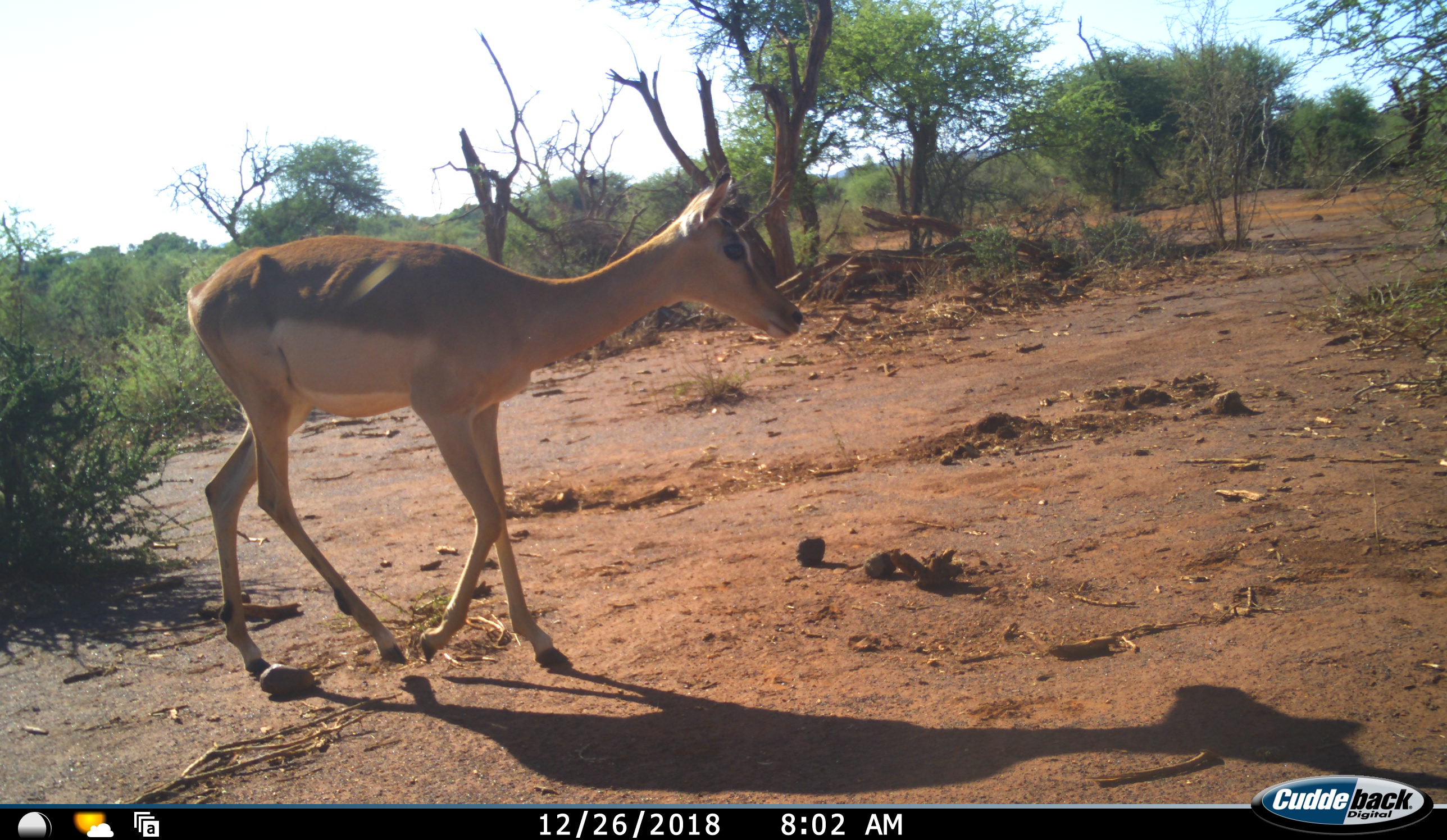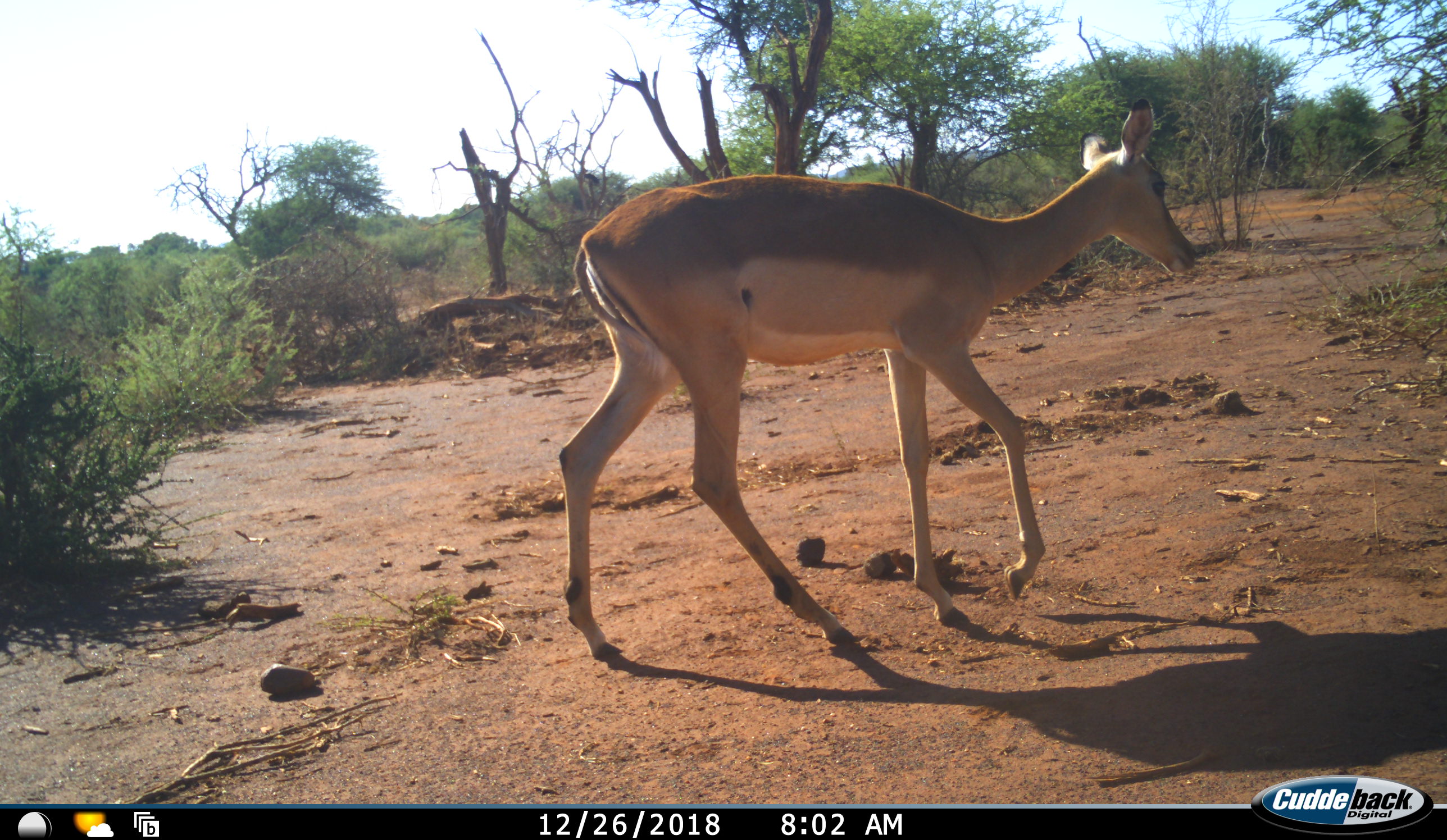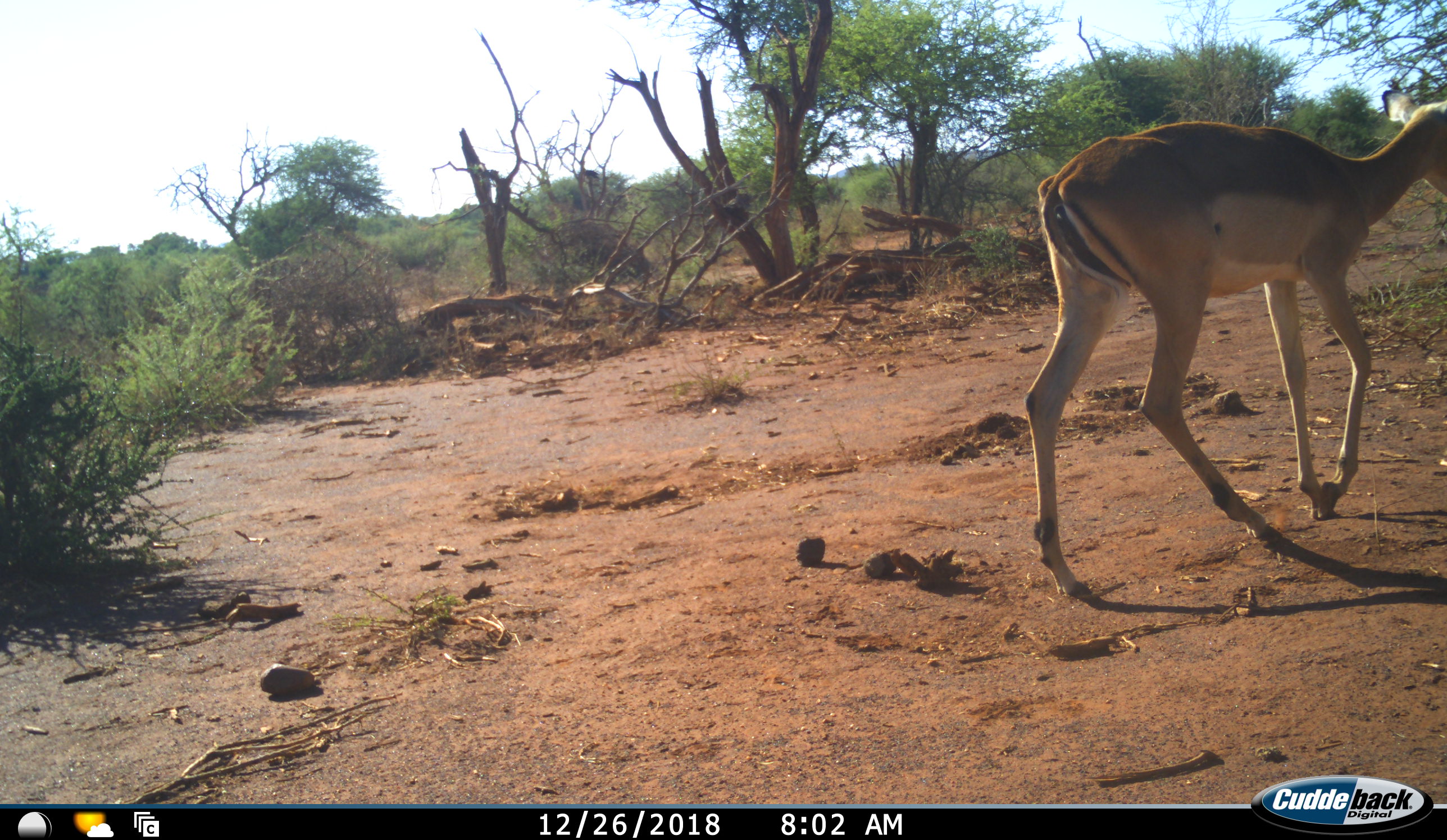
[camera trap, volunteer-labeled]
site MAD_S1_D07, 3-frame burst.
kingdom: Animalia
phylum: Chordata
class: Mammalia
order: Artiodactyla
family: Bovidae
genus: Aepyceros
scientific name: Aepyceros melampus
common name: impala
Impala (Aepyceros melampus), count 1. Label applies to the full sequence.